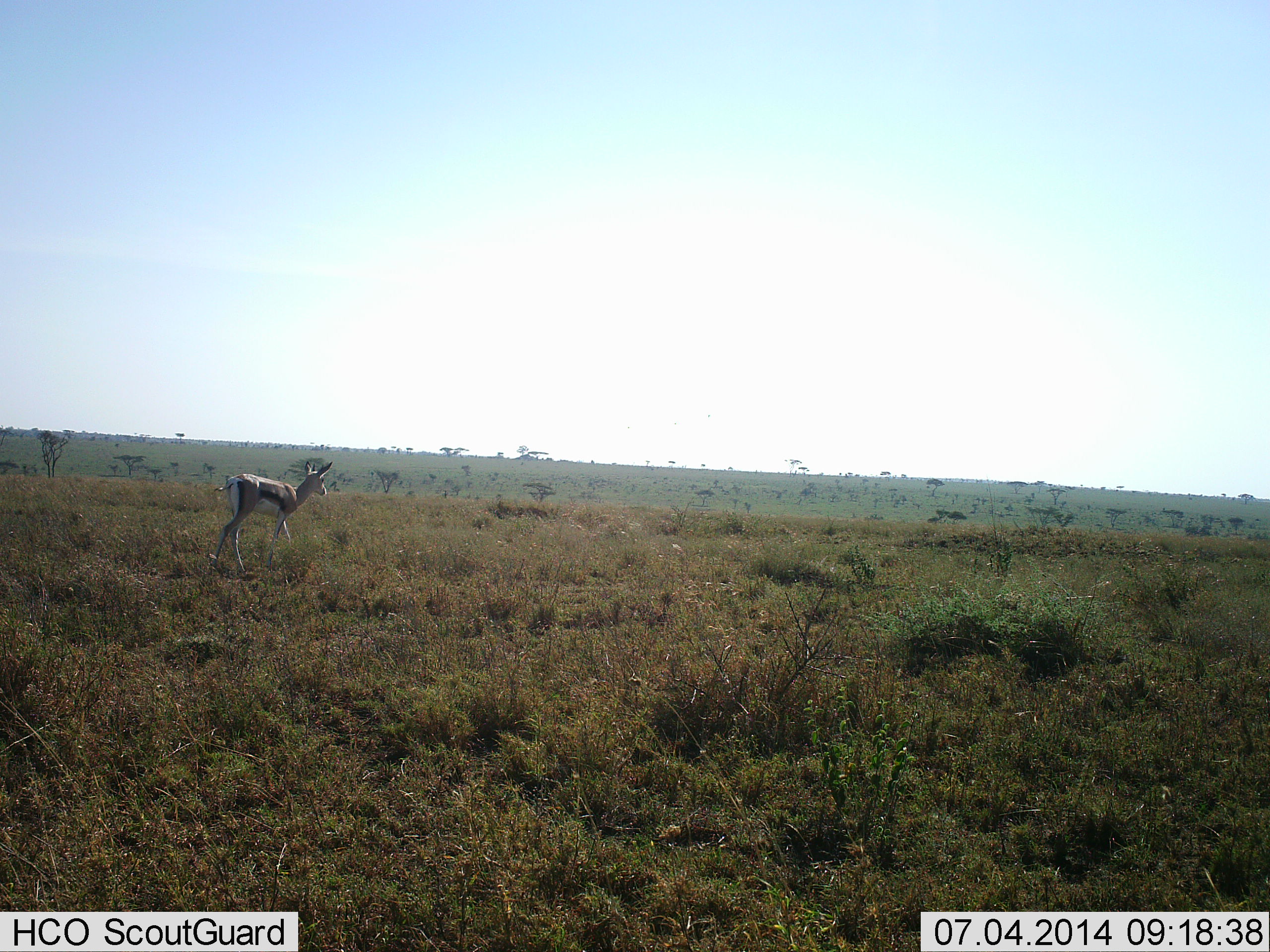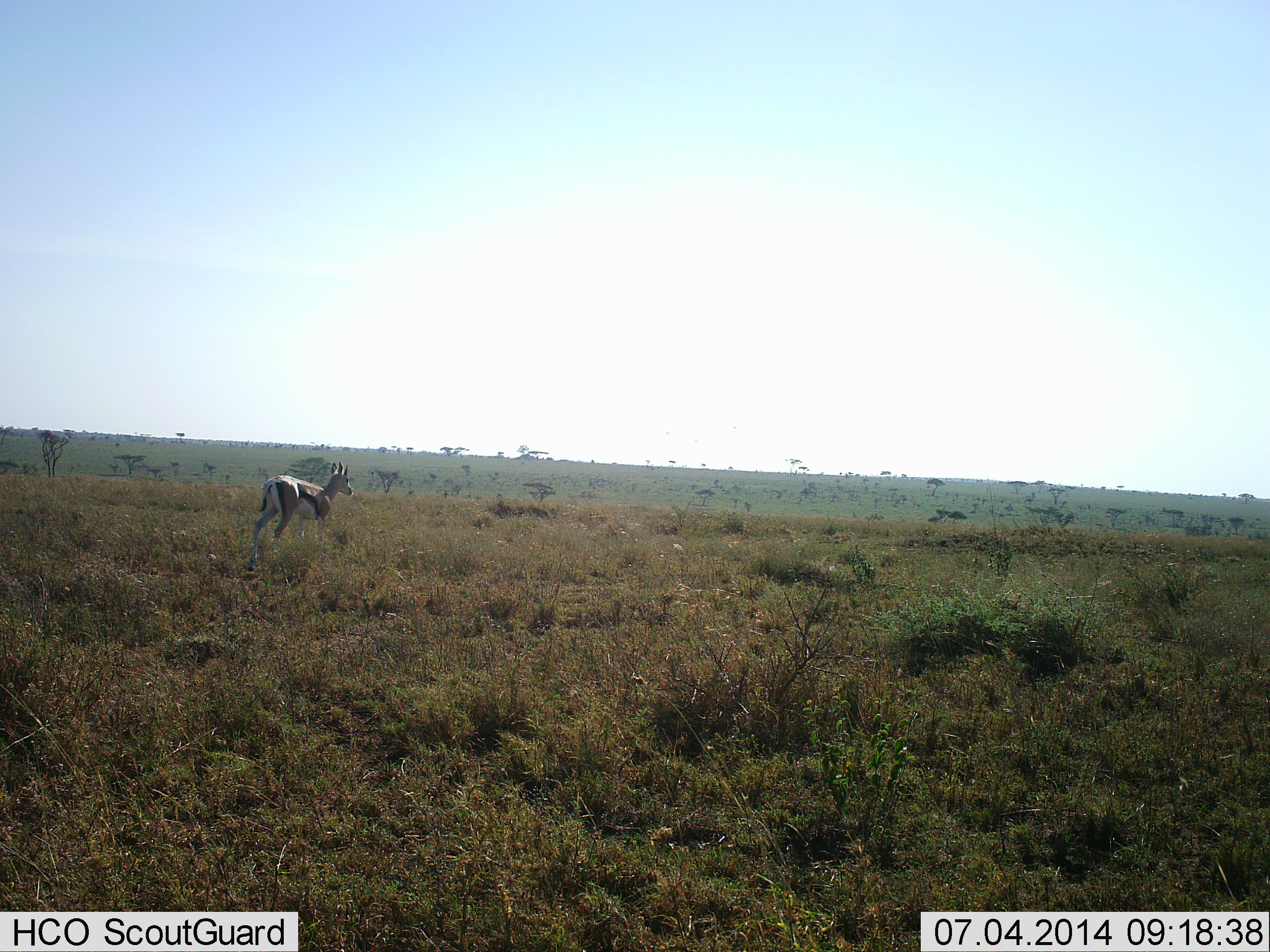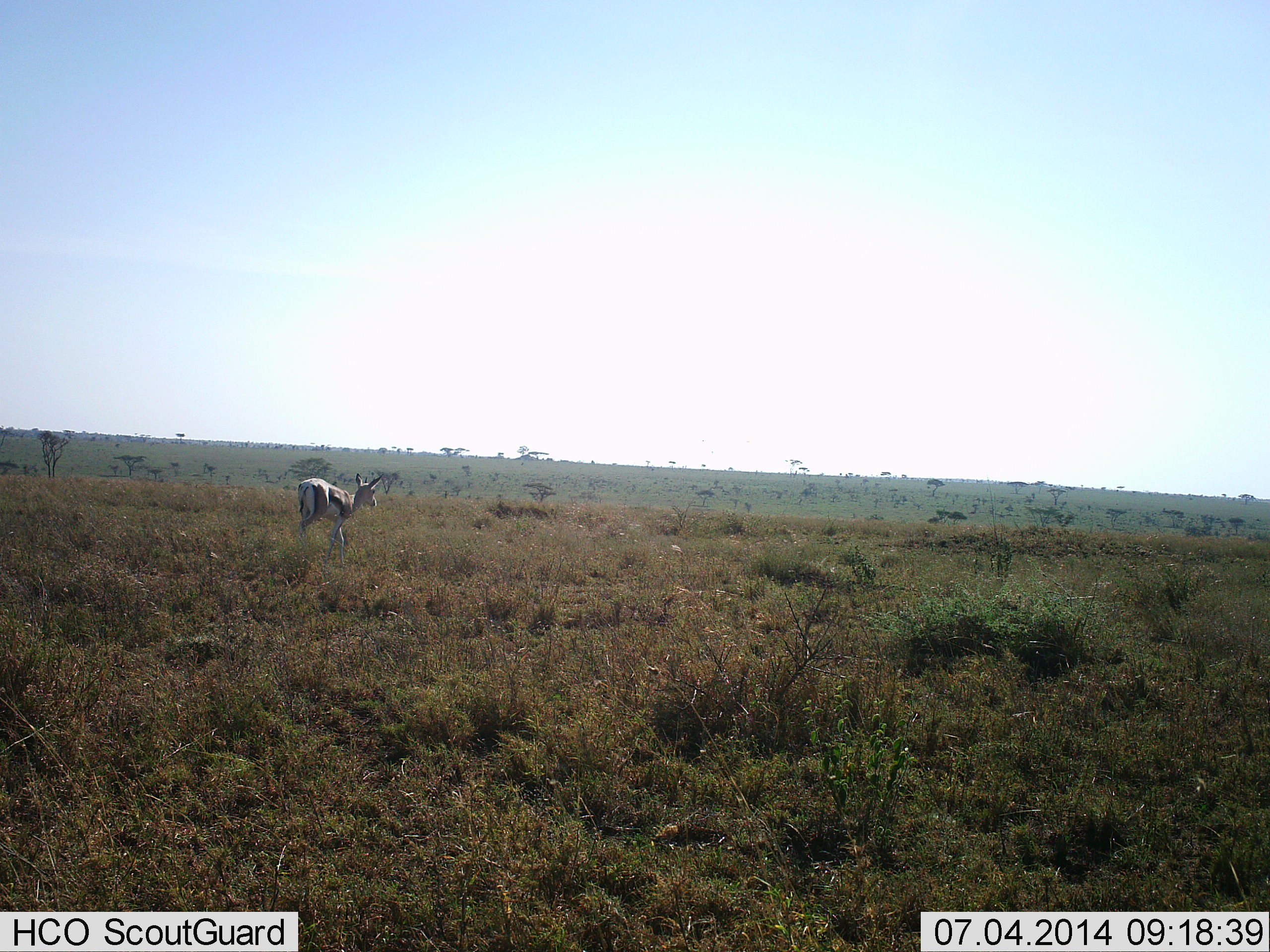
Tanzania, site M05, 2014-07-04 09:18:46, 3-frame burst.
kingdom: Animalia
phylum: Chordata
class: Mammalia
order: Artiodactyla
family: Bovidae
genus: Eudorcas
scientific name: Eudorcas thomsonii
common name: thomson's gazelle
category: gazellethomsons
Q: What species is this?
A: Gazellethomsons (thomson's gazelle) (Eudorcas thomsonii).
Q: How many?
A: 1.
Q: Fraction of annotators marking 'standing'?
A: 10%.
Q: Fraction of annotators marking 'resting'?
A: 0%.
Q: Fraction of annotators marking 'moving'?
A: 90%.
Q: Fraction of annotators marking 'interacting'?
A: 0%.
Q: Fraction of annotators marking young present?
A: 0%.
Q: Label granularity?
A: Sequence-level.